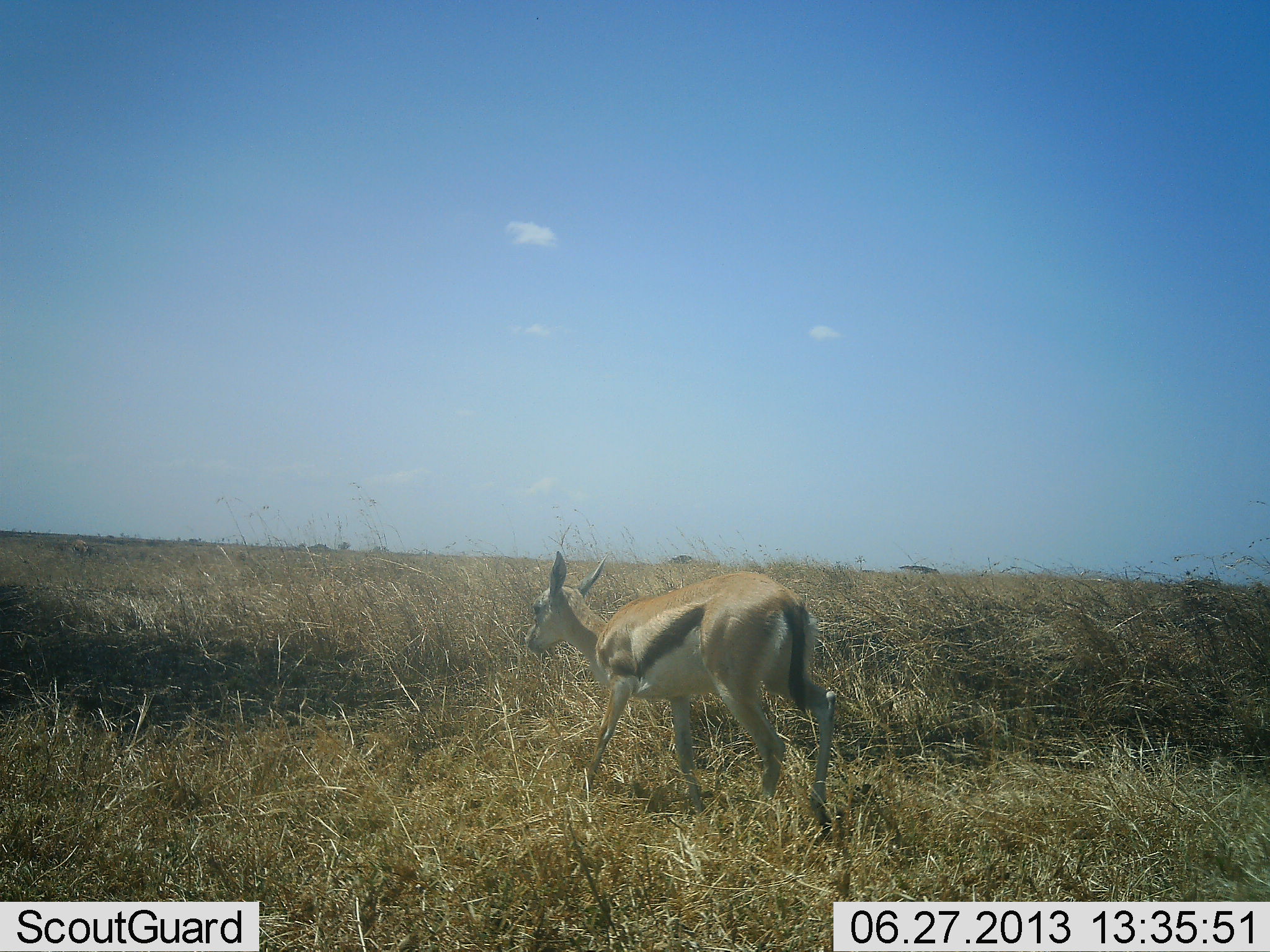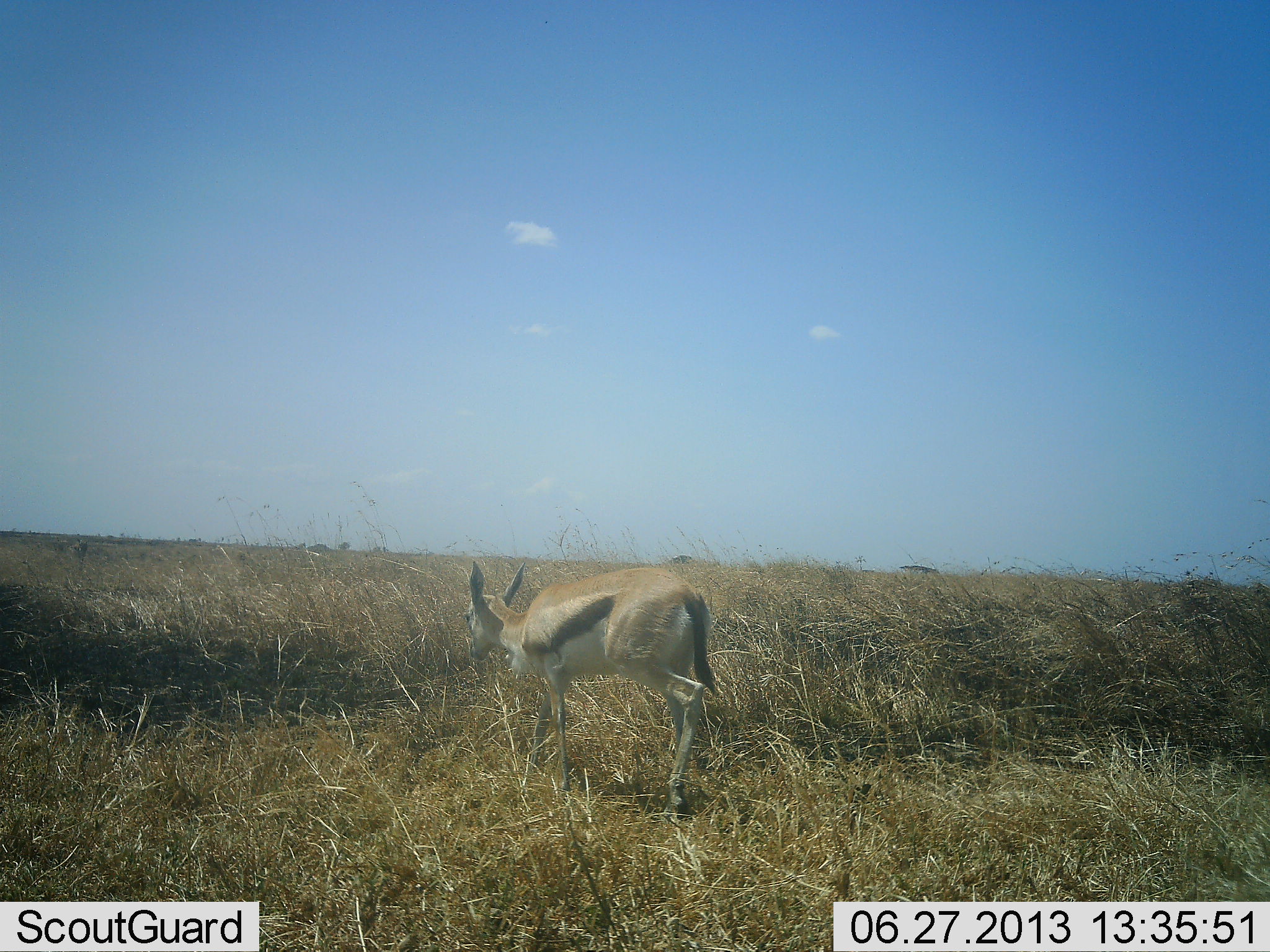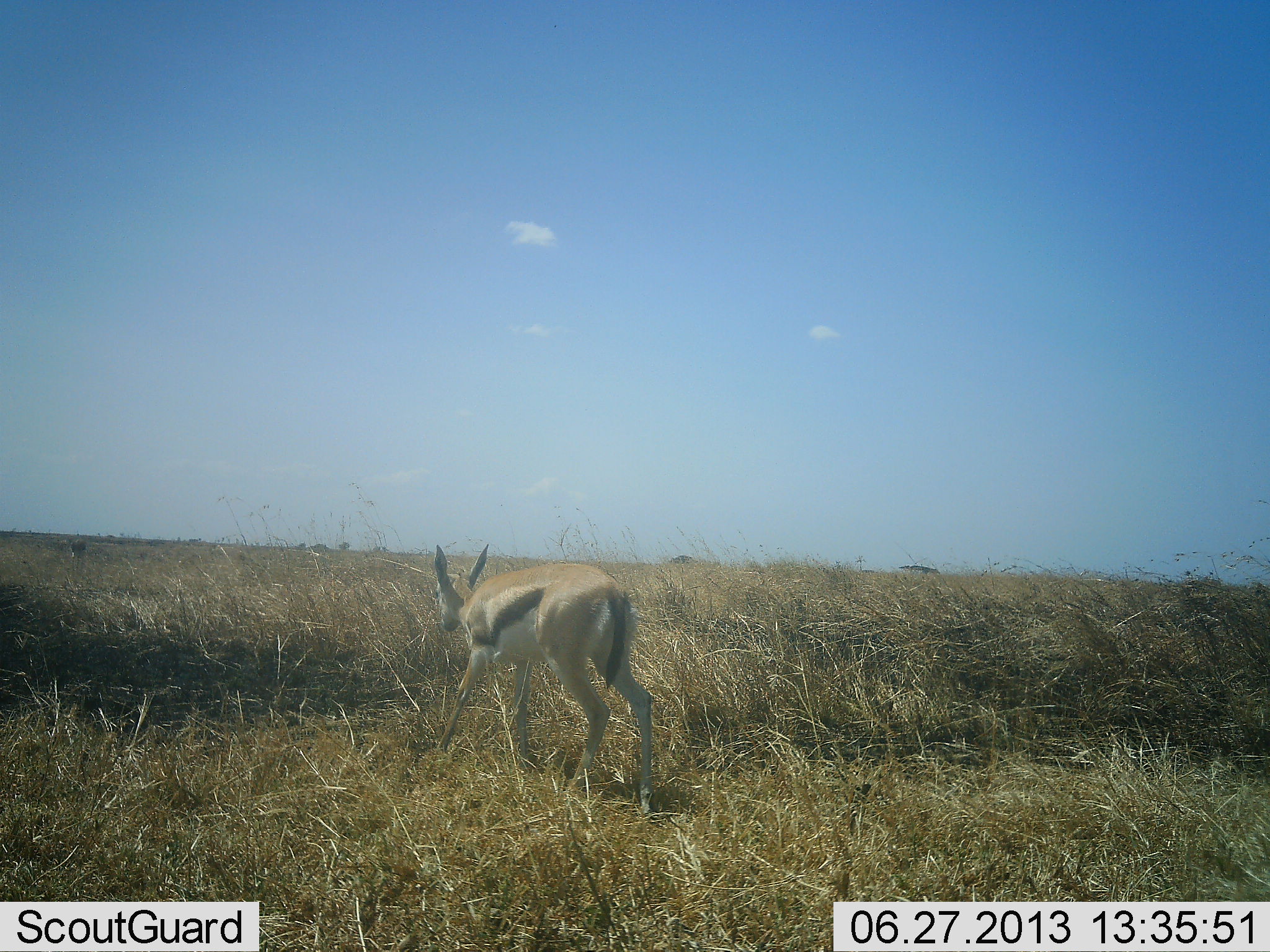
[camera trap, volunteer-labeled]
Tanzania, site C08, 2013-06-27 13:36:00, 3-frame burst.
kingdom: Animalia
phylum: Chordata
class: Mammalia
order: Artiodactyla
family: Bovidae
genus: Eudorcas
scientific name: Eudorcas thomsonii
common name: thomson's gazelle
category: gazellethomsons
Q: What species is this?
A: Gazellethomsons (thomson's gazelle) (Eudorcas thomsonii).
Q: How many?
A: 1.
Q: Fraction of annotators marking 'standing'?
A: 0%.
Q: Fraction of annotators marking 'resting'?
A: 0%.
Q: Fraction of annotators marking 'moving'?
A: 100%.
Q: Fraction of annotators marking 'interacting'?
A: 0%.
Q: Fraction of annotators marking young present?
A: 20%.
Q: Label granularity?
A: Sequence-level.